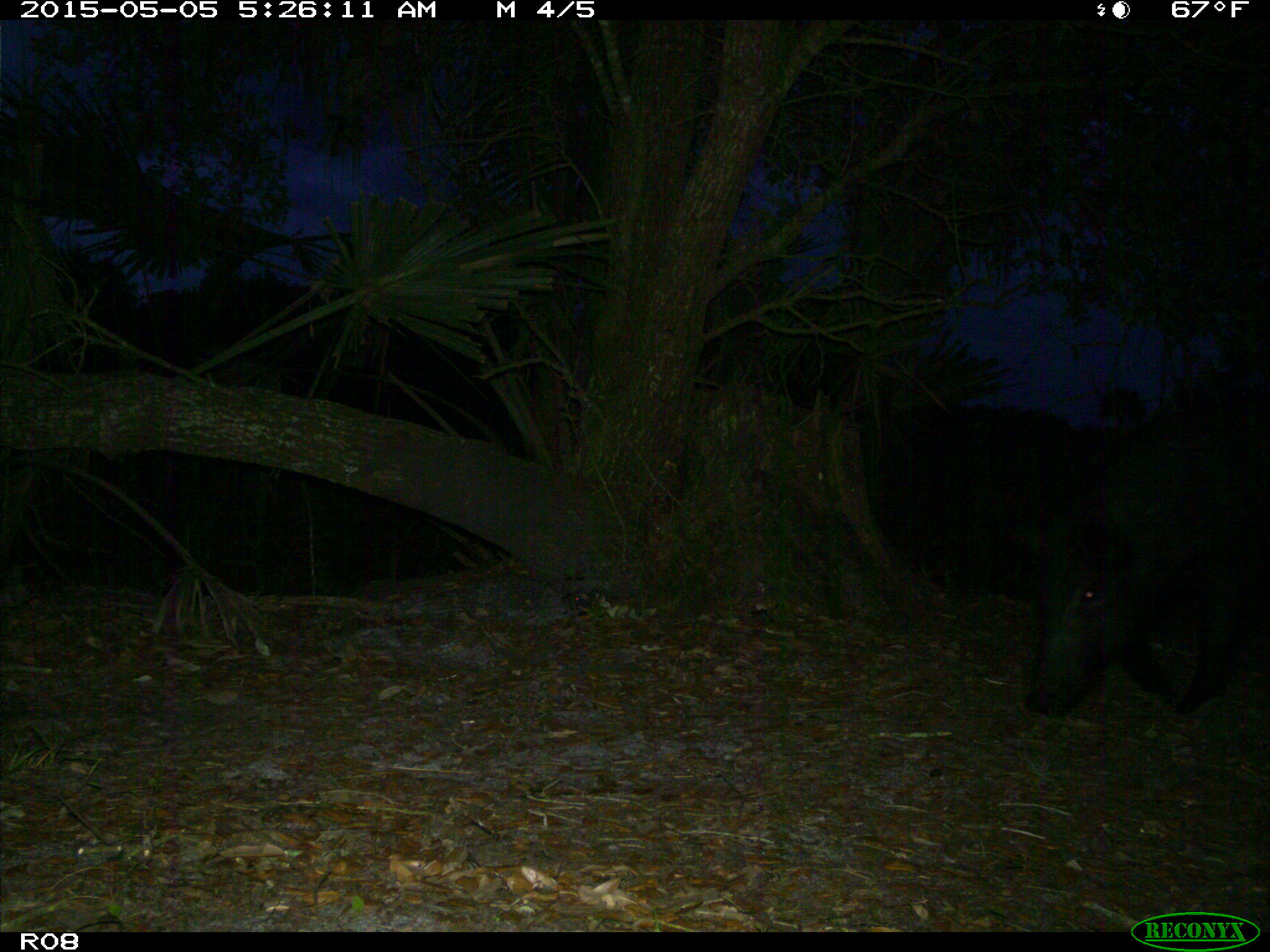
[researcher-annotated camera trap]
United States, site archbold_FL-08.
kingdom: Animalia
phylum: Chordata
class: Mammalia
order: Artiodactyla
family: Suidae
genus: Sus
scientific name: Sus scrofa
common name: wild boar